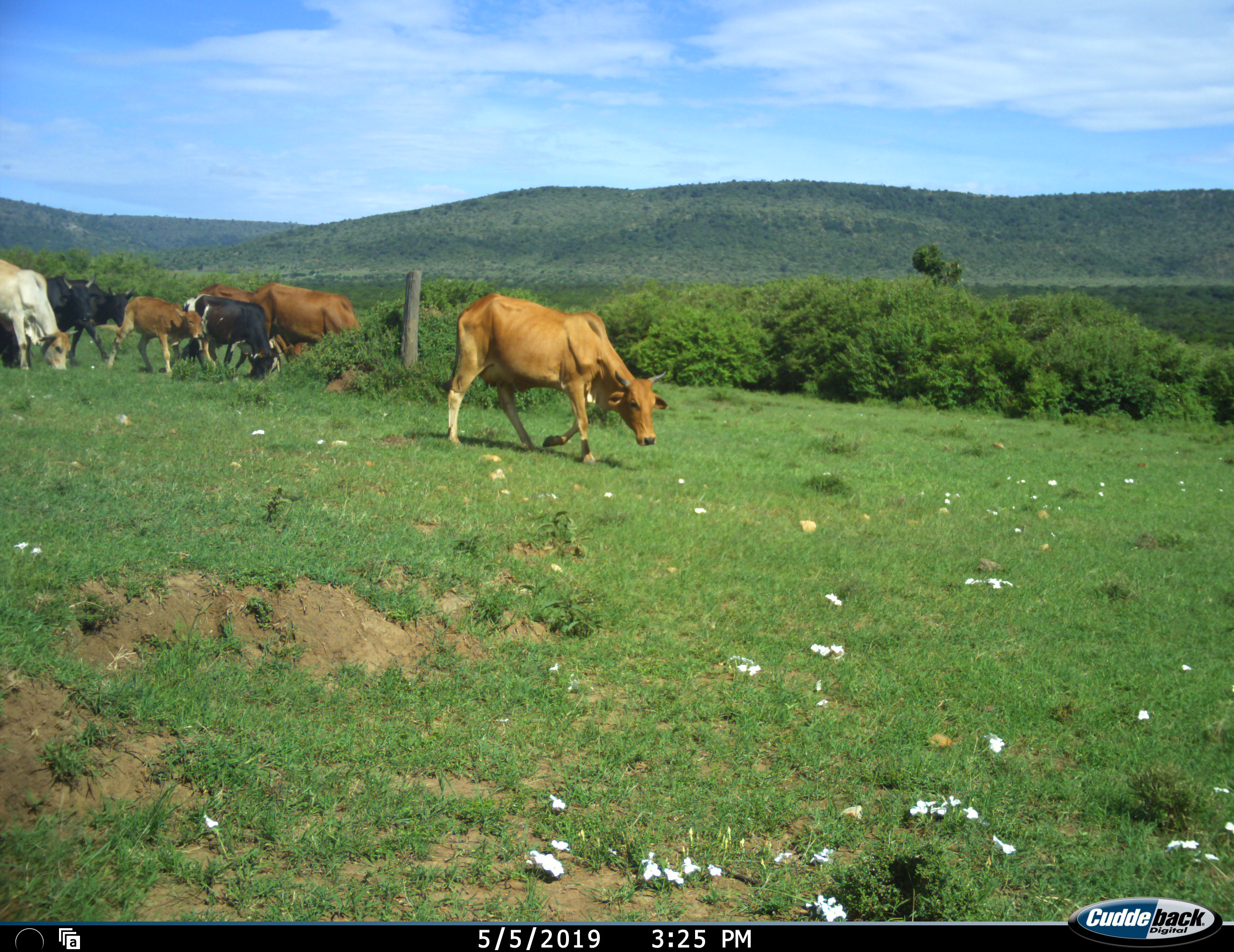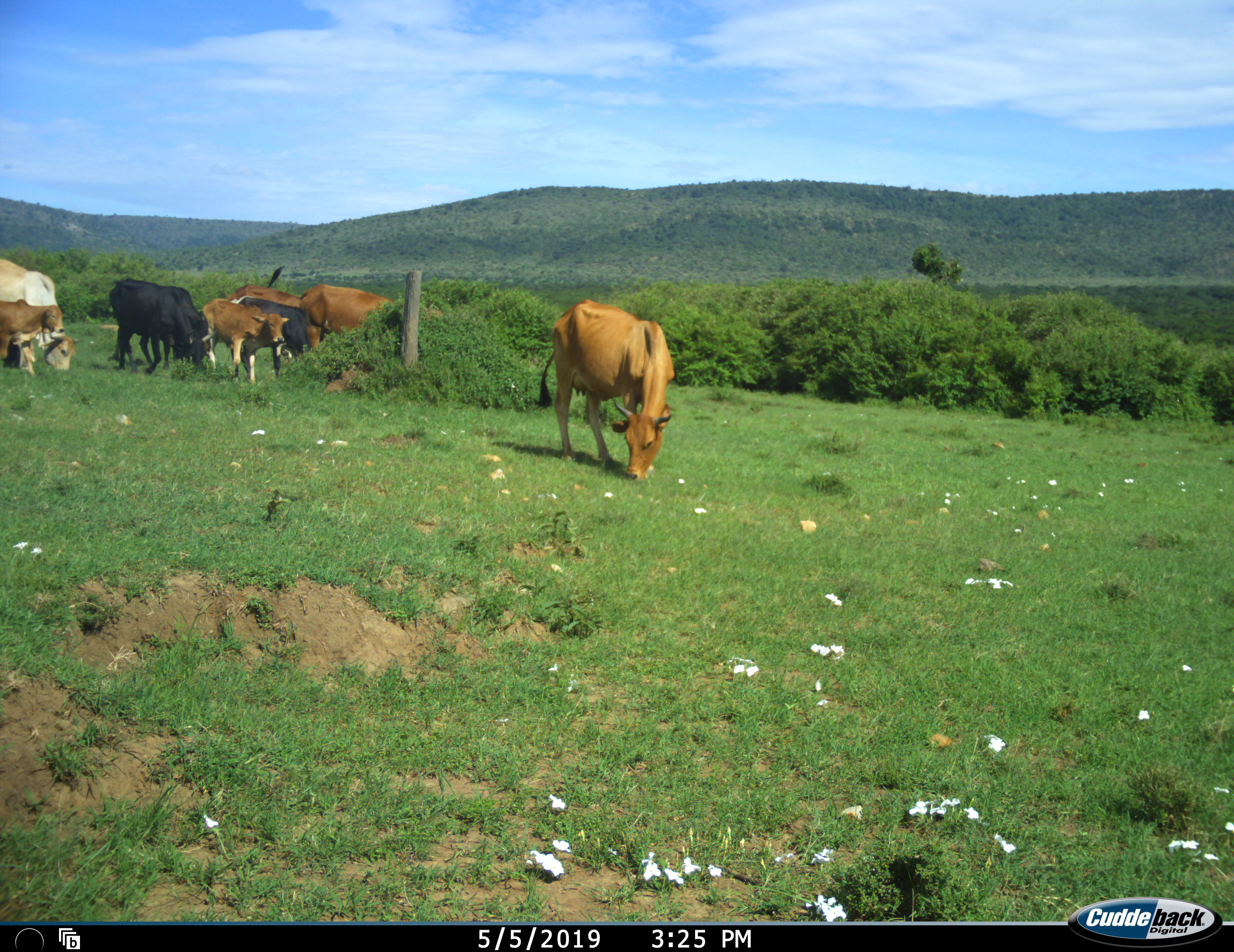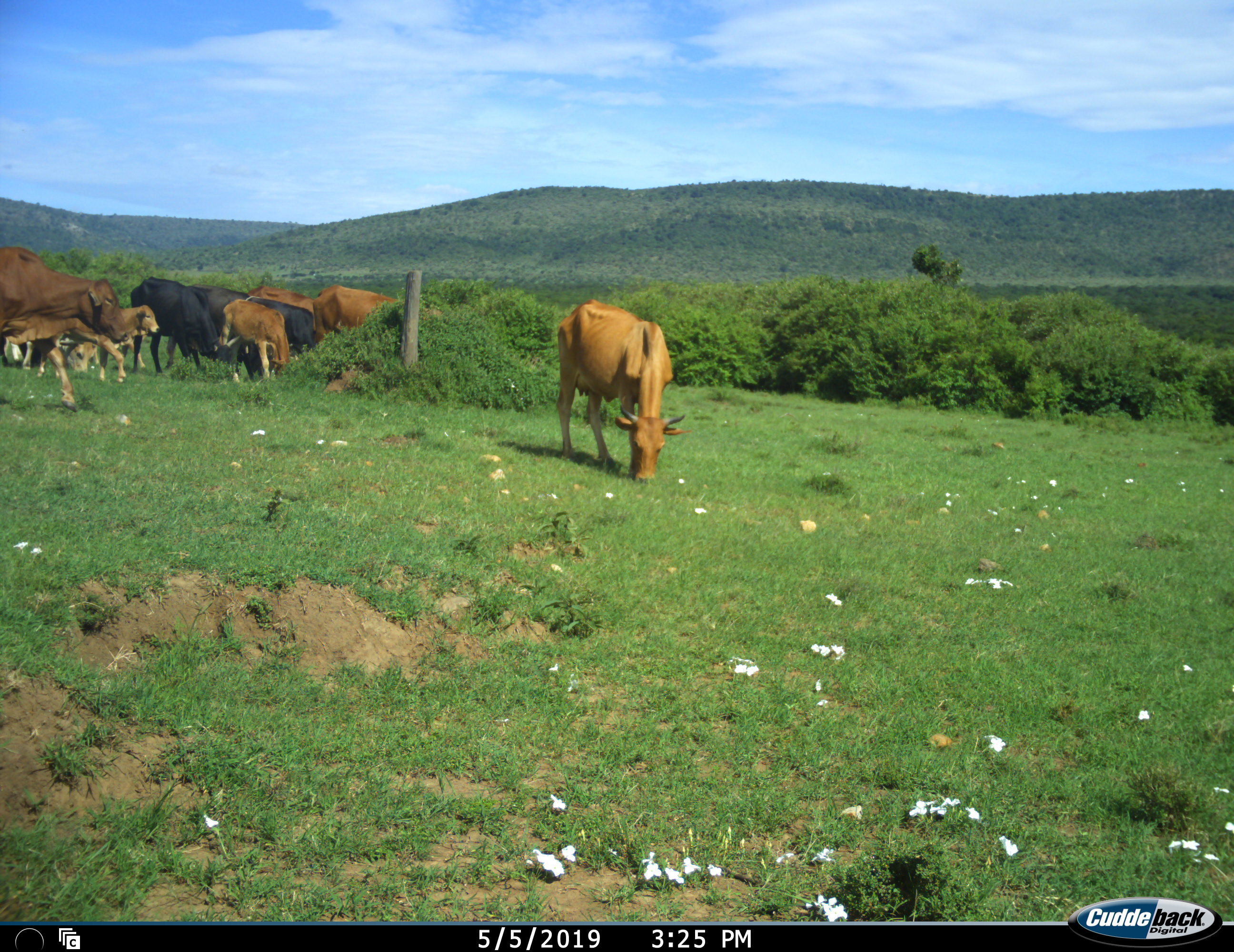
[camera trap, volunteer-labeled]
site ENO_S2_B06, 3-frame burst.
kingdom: Animalia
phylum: Chordata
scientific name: Vertebrata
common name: domestic animal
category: domesticanimal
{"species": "domesticanimal (domestic animal) (Vertebrata)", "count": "11-50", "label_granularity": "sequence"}